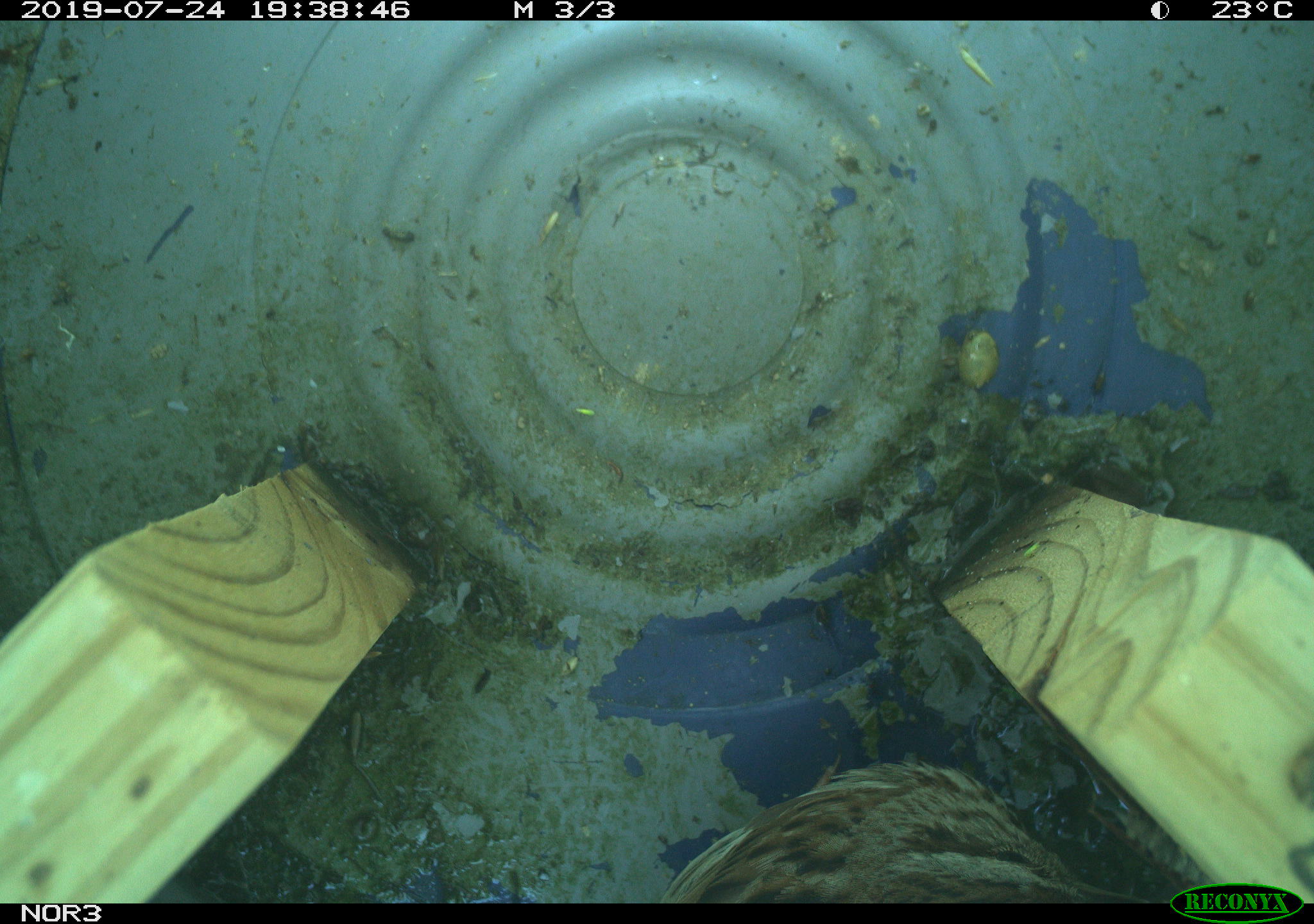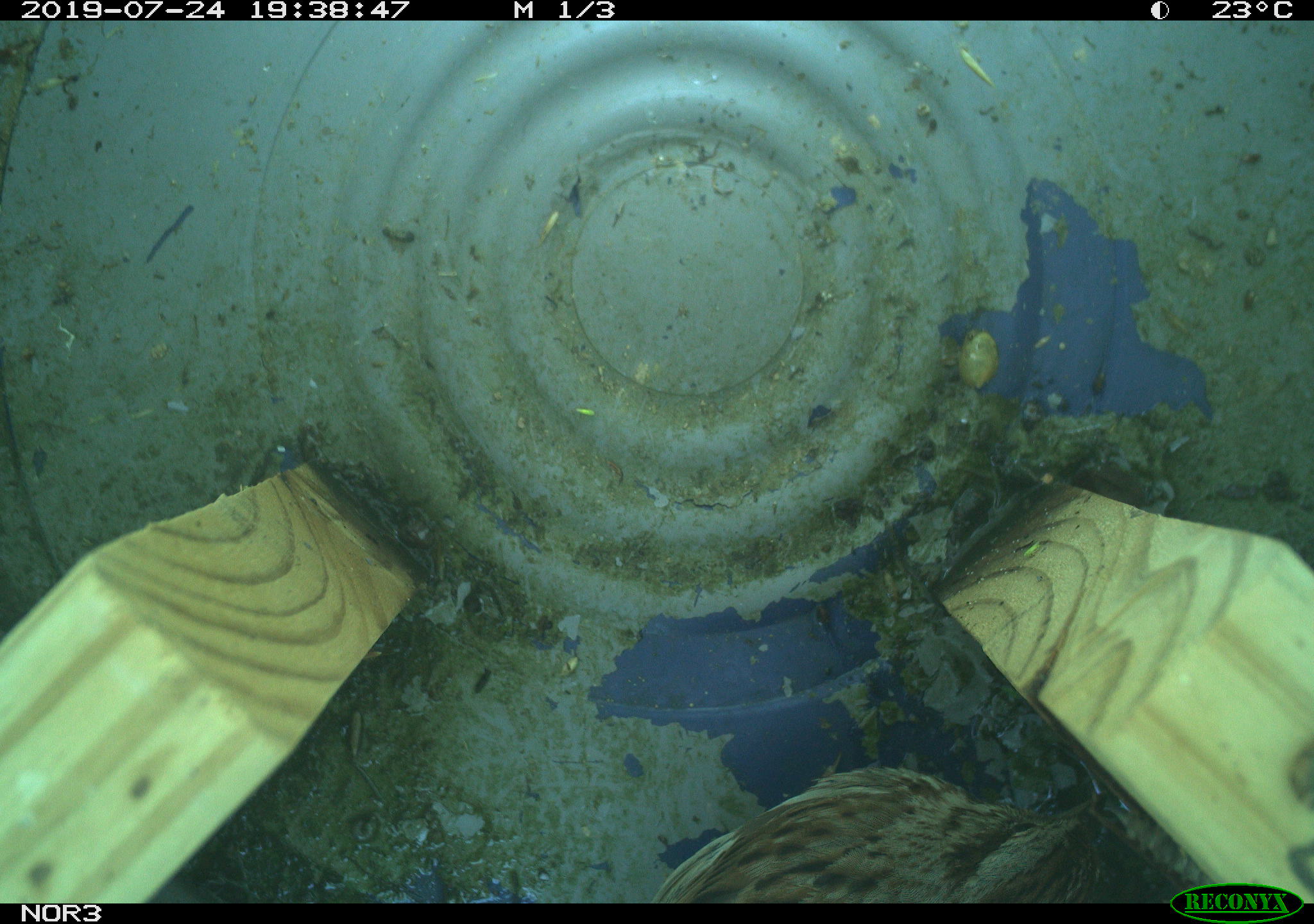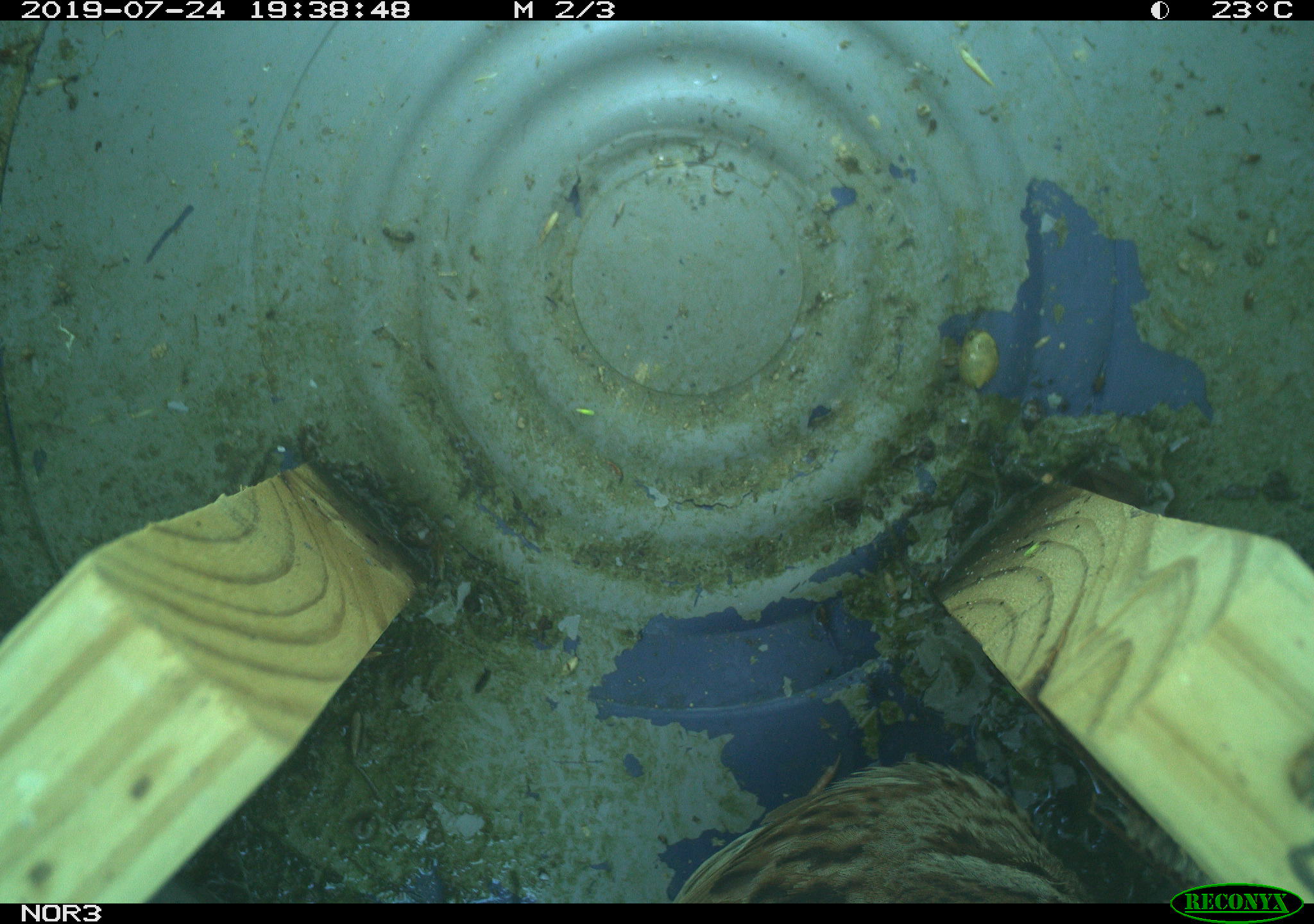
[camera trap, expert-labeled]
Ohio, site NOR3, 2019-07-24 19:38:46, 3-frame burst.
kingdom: Animalia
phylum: Chordata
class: Aves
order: Passeriformes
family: Passerellidae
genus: Melospiza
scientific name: Melospiza melodia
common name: song sparrow